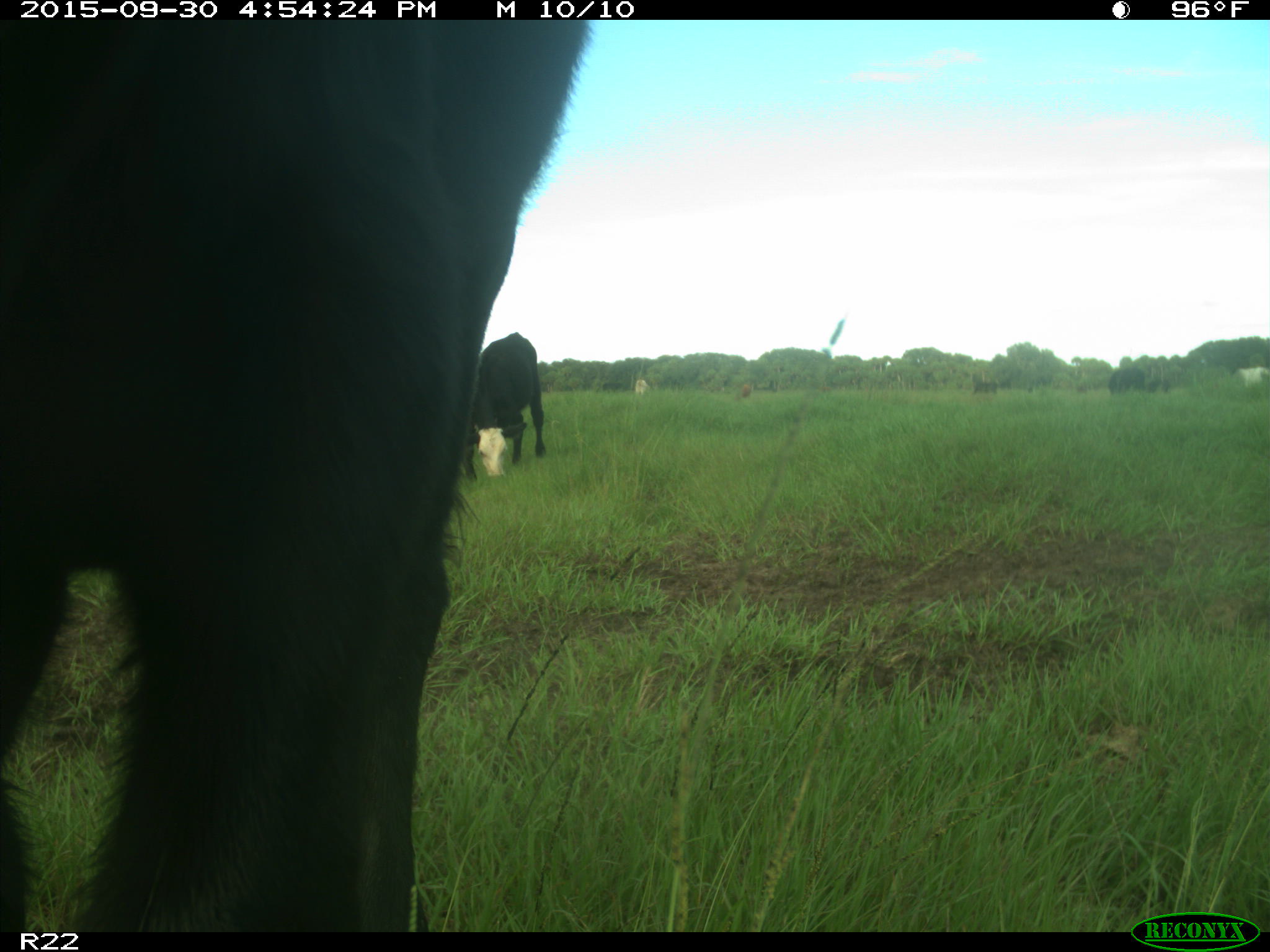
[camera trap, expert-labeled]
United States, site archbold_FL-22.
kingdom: Animalia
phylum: Chordata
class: Mammalia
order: Artiodactyla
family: Bovidae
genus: Bos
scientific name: Bos taurus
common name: domestic cow